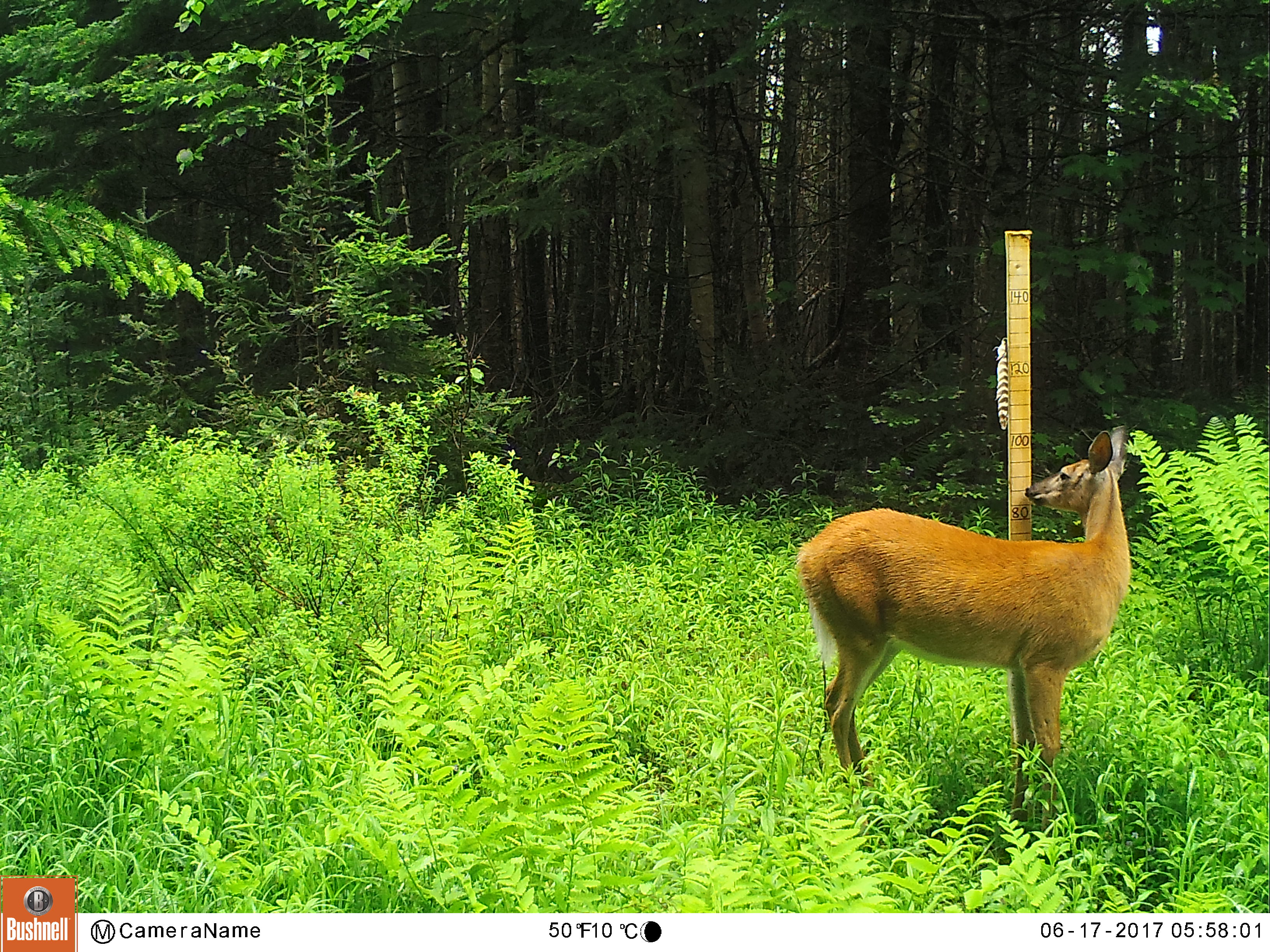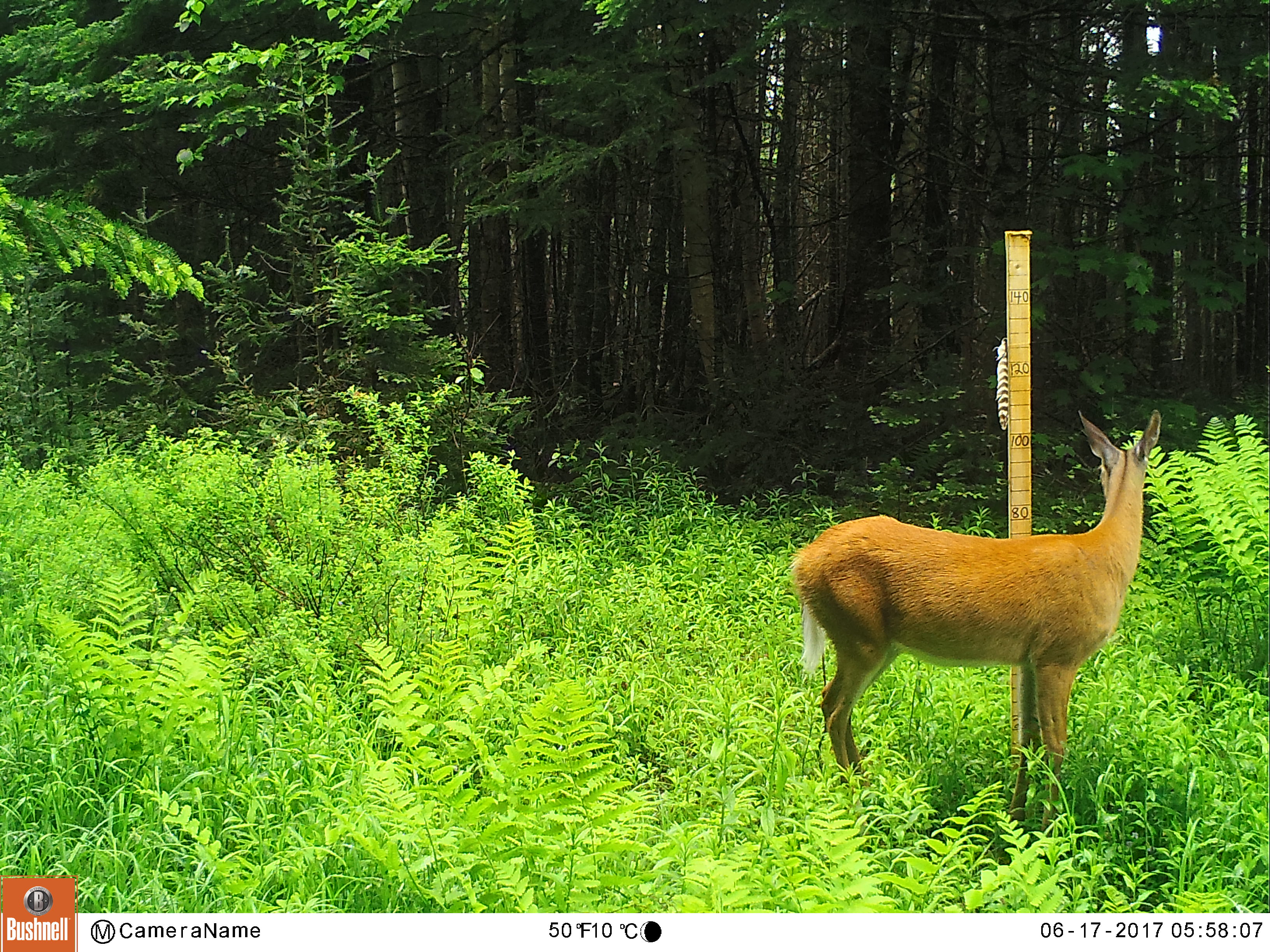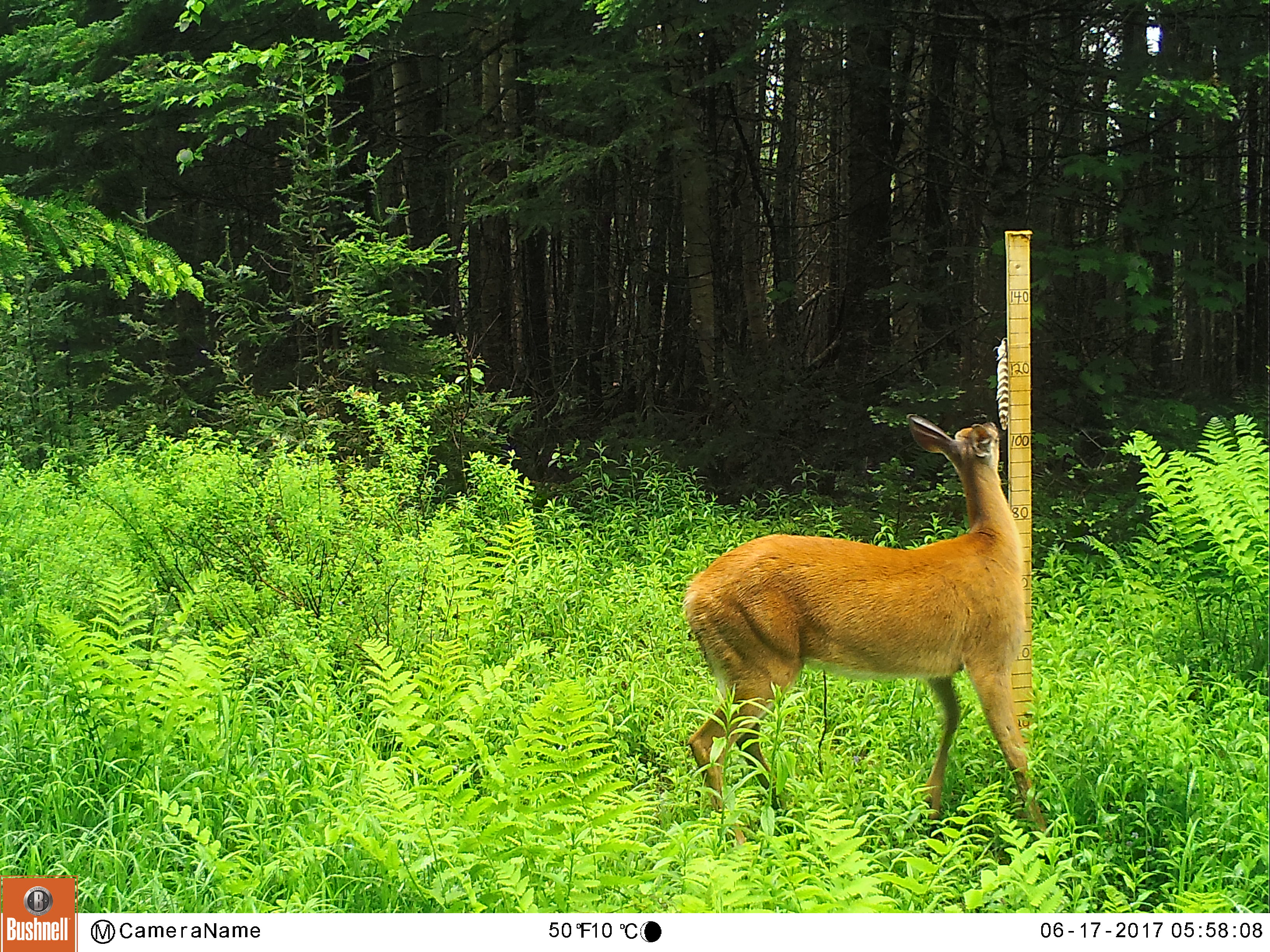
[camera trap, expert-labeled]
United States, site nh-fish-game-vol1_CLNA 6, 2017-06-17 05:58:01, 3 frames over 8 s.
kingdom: Animalia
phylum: Chordata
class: Mammalia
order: Artiodactyla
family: Cervidae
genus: Odocoileus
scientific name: Odocoileus virginianus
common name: white-tailed deer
White-tailed deer (Odocoileus virginianus).